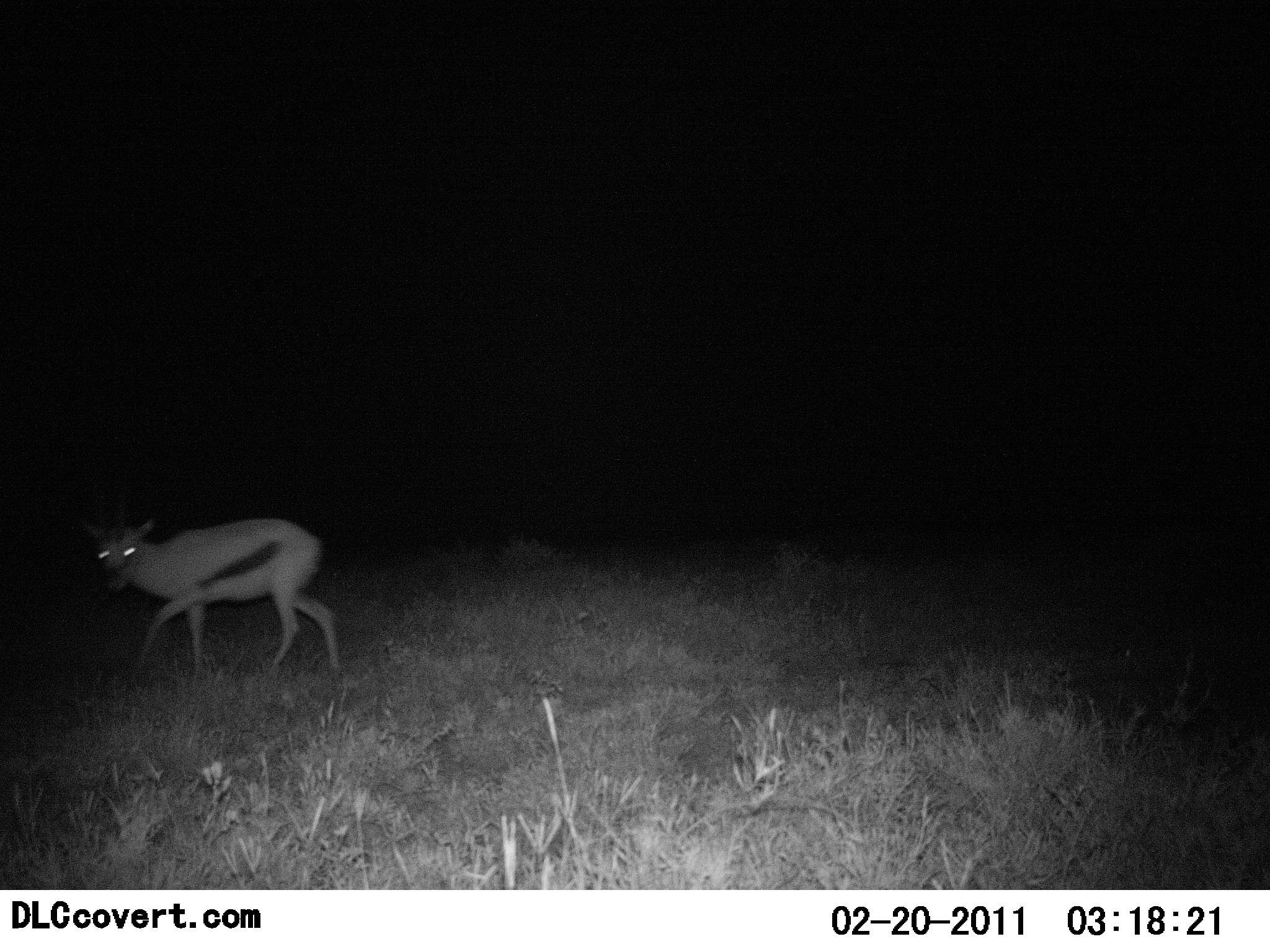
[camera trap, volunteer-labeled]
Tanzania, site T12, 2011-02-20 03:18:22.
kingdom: Animalia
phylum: Chordata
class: Mammalia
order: Artiodactyla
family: Bovidae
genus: Eudorcas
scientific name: Eudorcas thomsonii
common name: thomson's gazelle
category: gazellethomsons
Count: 1.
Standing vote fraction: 0%.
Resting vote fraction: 0%.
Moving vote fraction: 100%.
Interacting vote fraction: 0%.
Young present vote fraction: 0%.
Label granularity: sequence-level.